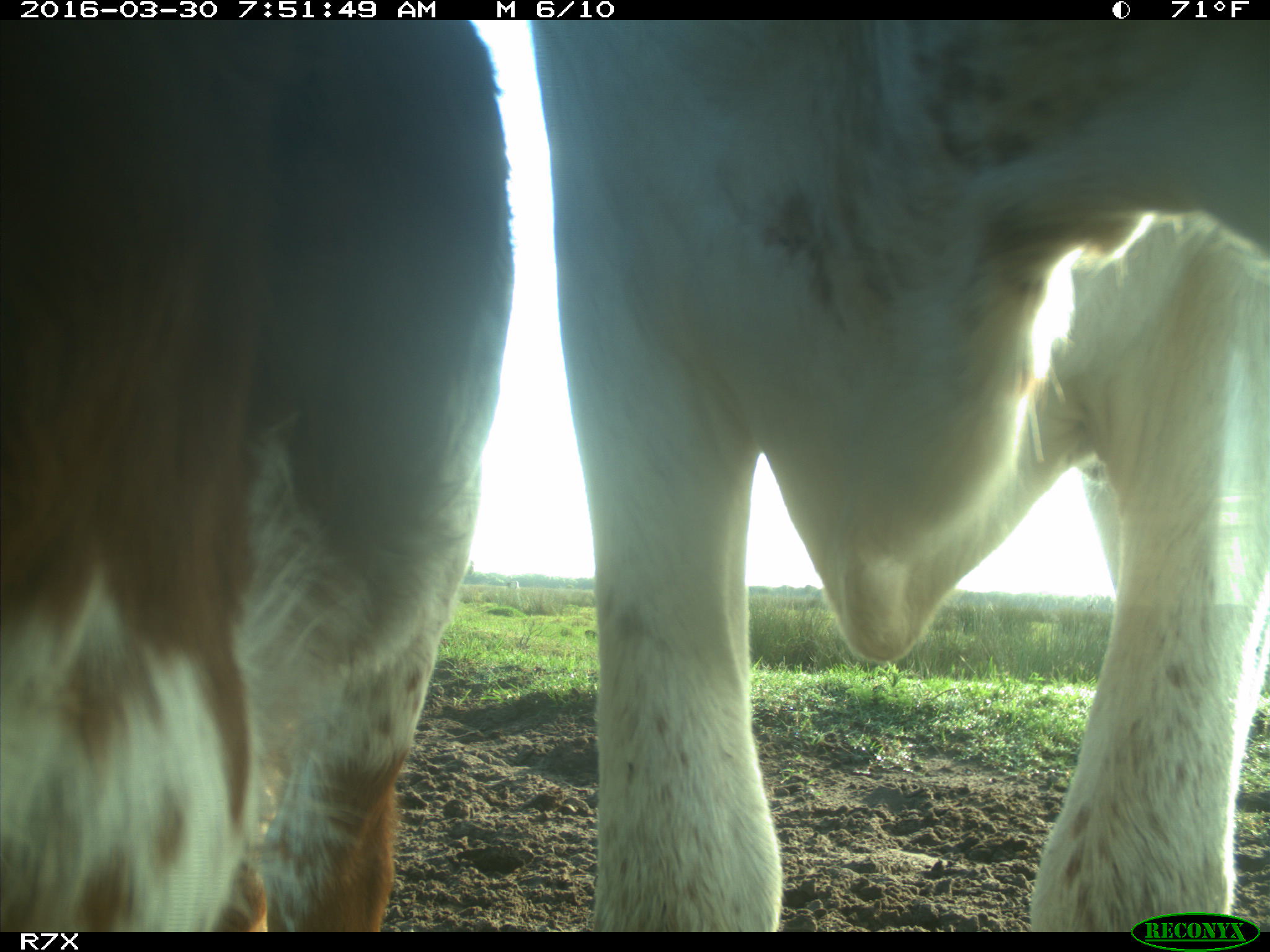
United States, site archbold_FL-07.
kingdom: Animalia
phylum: Chordata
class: Mammalia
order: Artiodactyla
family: Bovidae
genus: Bos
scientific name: Bos taurus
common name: domestic cow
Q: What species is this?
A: Bos taurus (domestic cow).